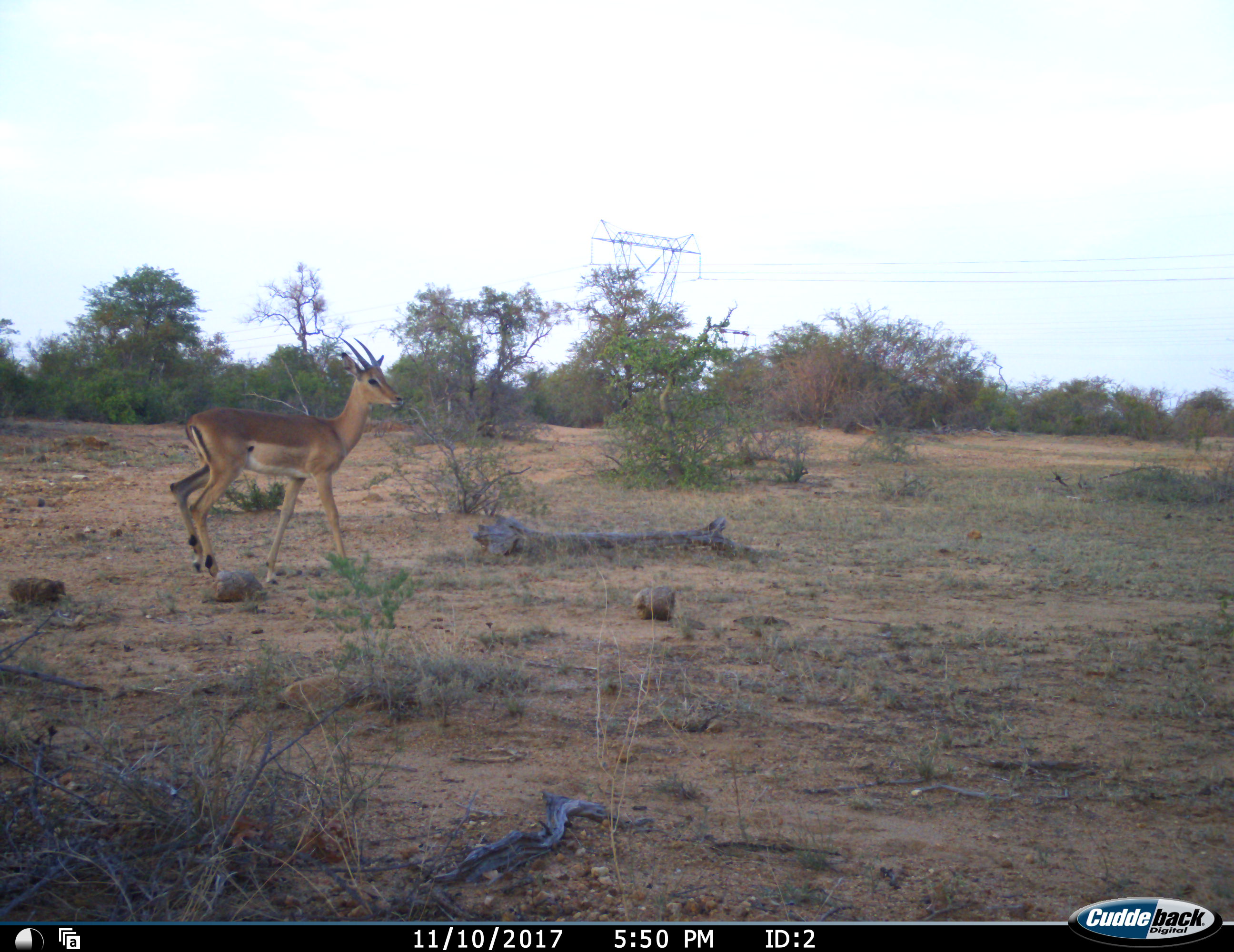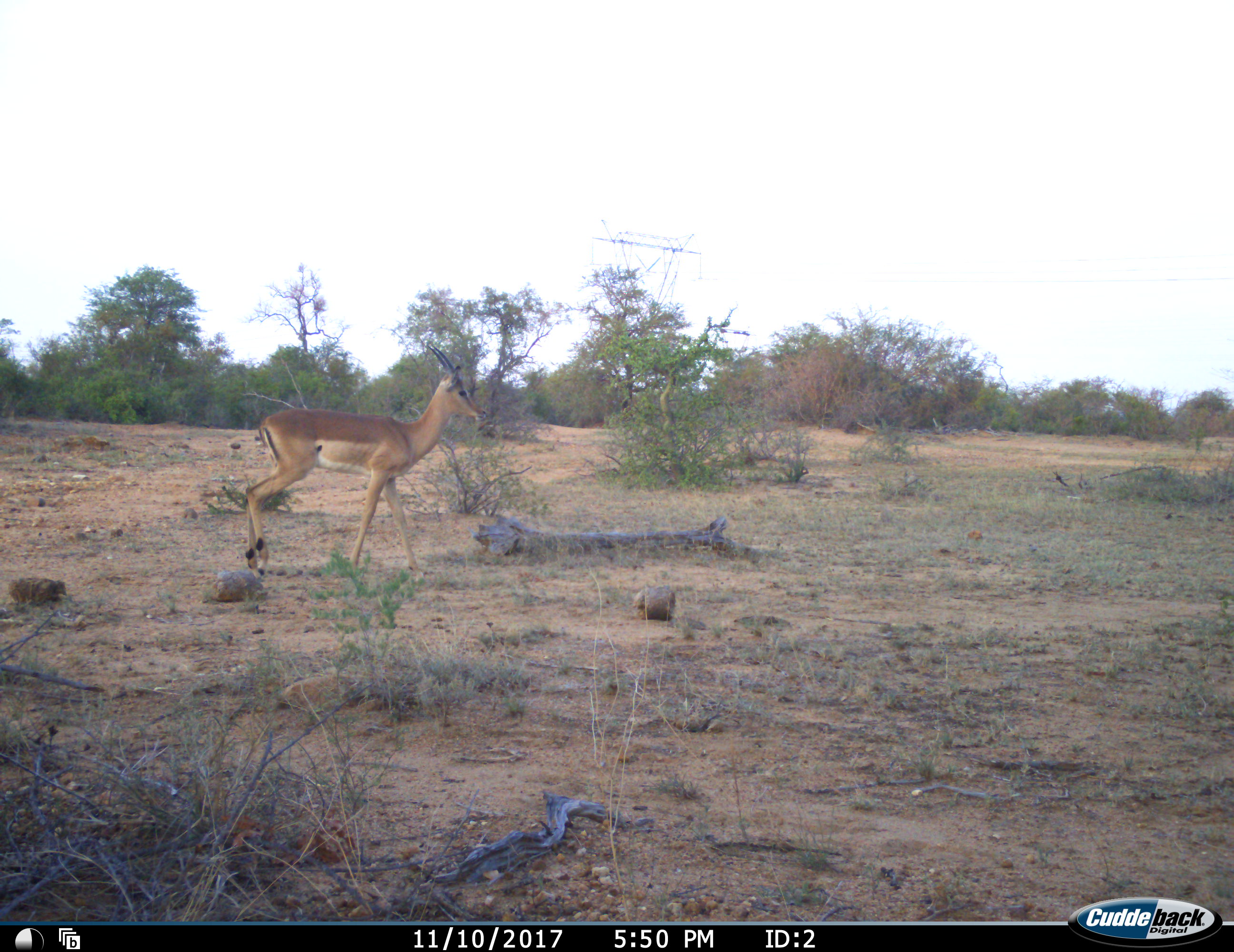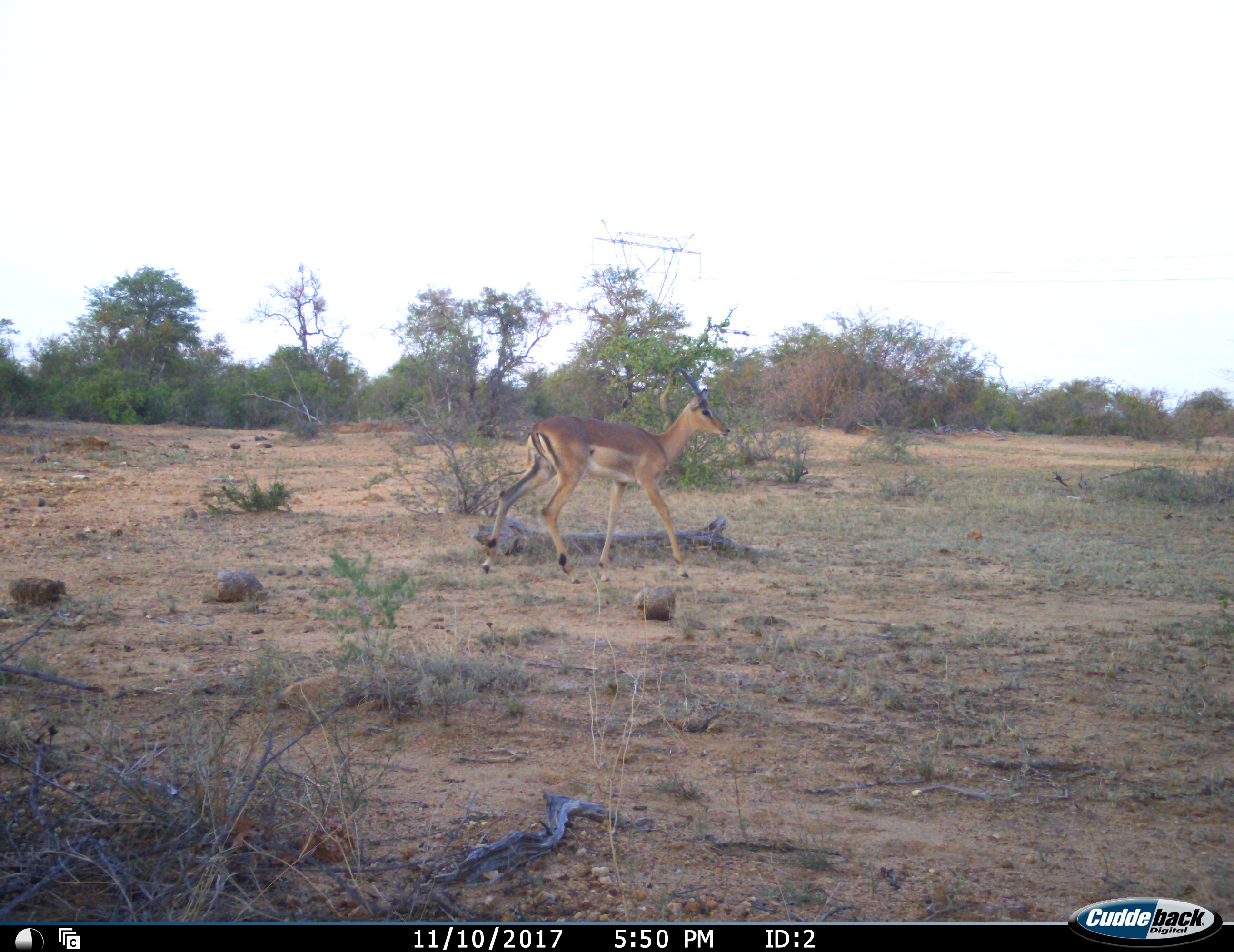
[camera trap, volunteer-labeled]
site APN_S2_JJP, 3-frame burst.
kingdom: Animalia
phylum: Chordata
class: Mammalia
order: Artiodactyla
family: Bovidae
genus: Aepyceros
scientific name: Aepyceros melampus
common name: impala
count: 1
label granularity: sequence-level